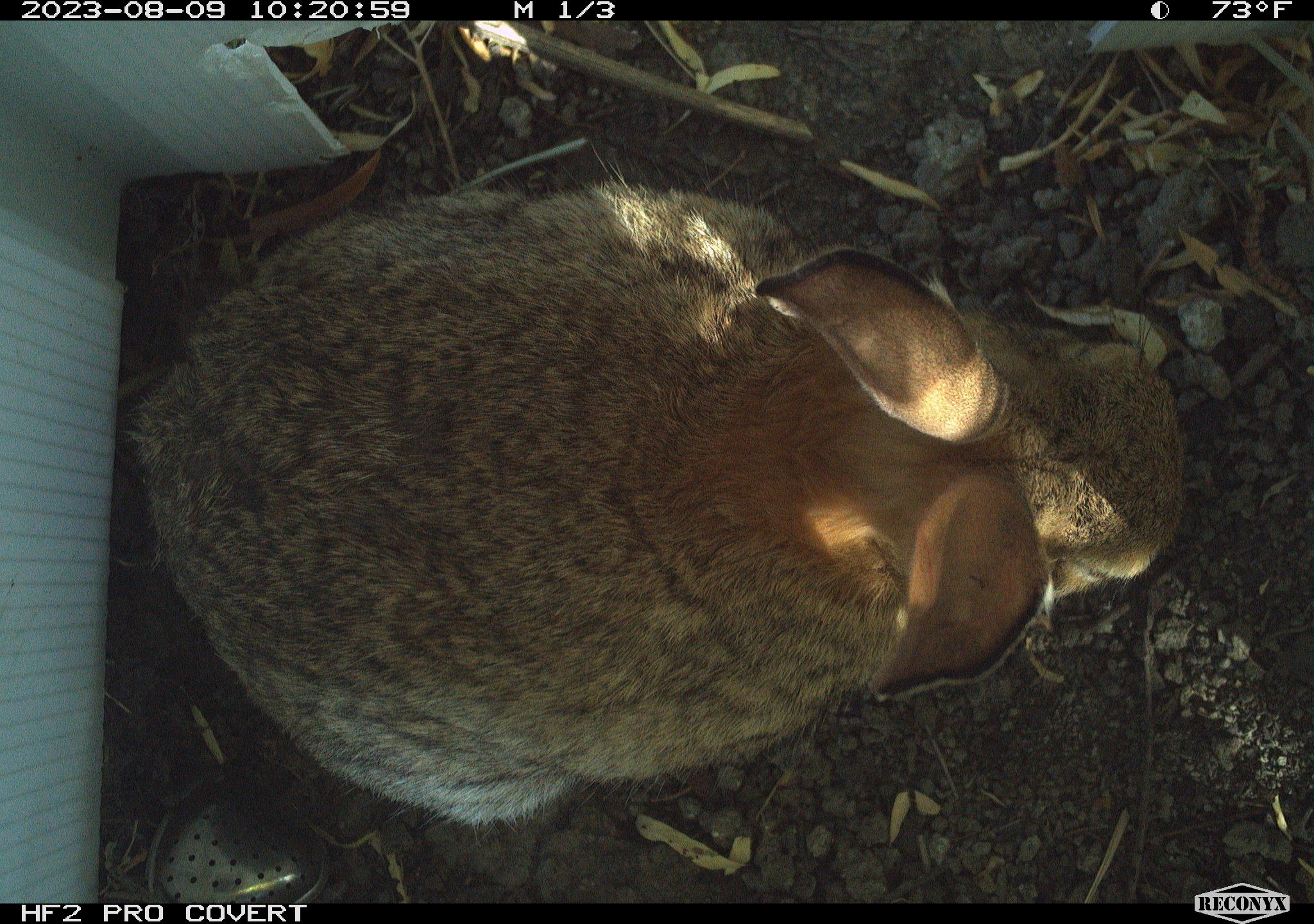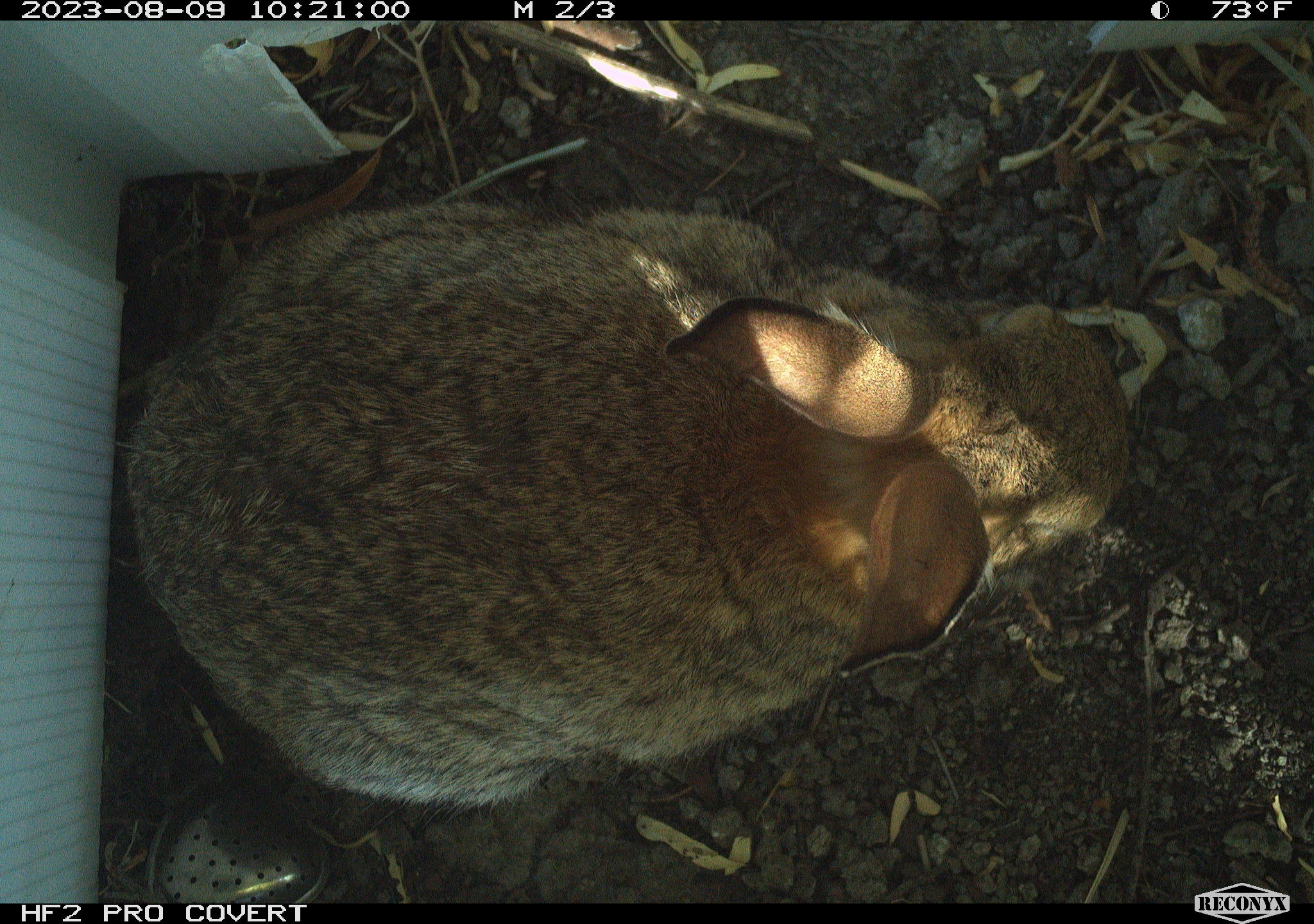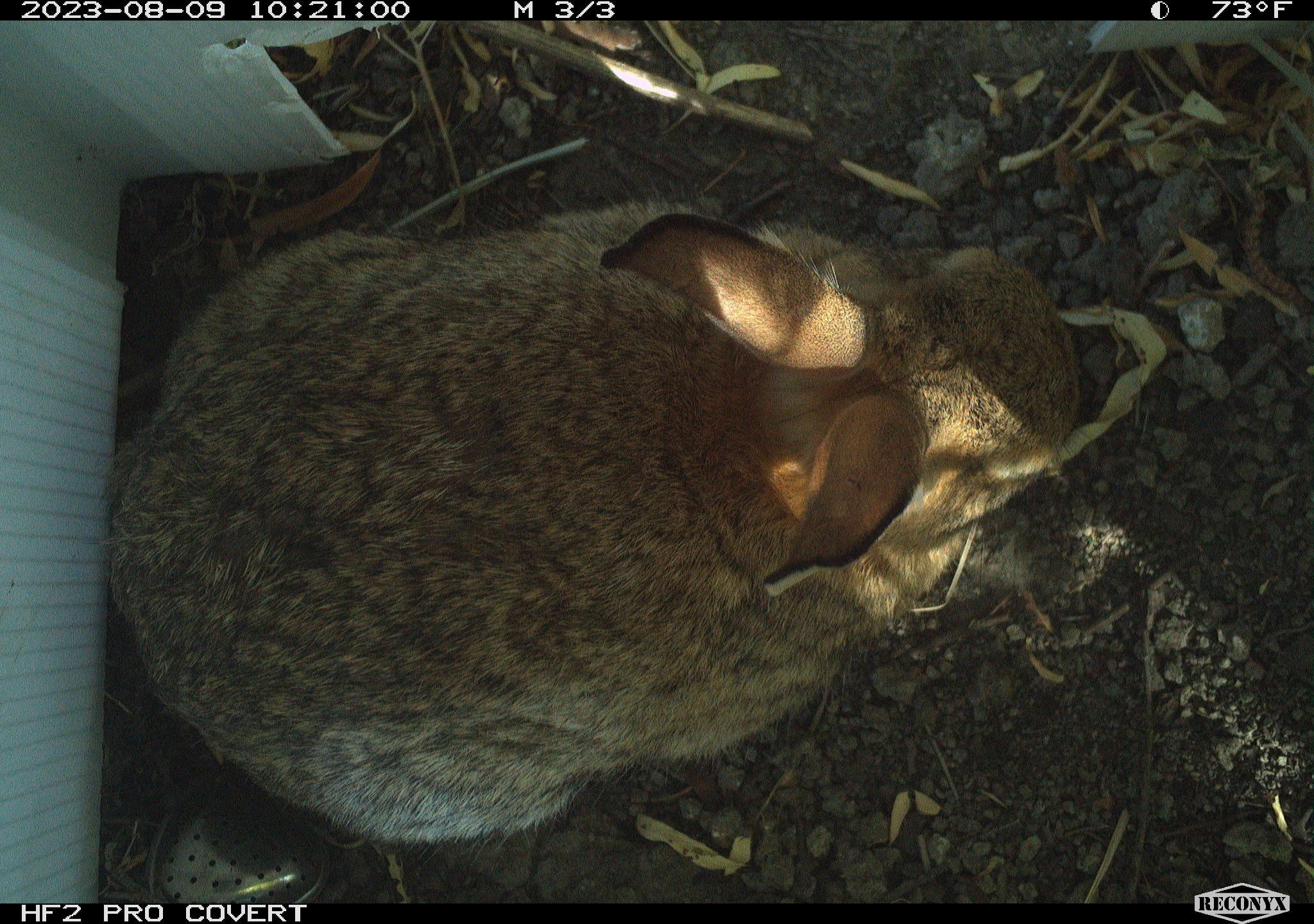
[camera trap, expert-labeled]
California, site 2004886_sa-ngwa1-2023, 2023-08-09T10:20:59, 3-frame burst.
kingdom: Animalia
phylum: Chordata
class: Mammalia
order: Lagomorpha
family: Leporidae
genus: Sylvilagus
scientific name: Sylvilagus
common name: cottontail rabbits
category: sylvilagus species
Sylvilagus species (cottontail rabbits) (Sylvilagus).